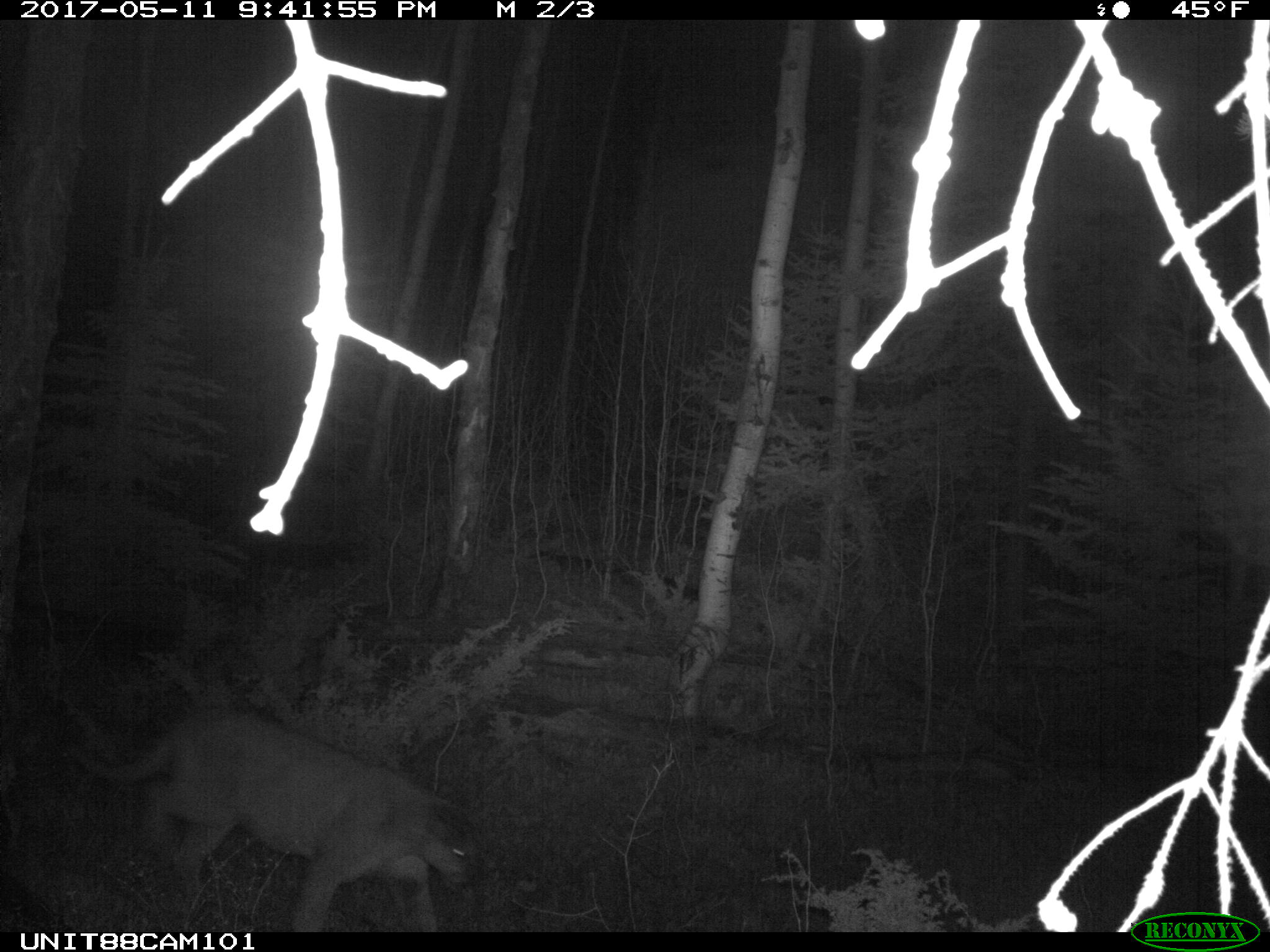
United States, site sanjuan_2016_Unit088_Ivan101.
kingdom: Animalia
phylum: Chordata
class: Mammalia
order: Carnivora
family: Felidae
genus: Puma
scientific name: Puma concolor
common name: mountain lion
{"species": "Puma concolor (mountain lion)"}